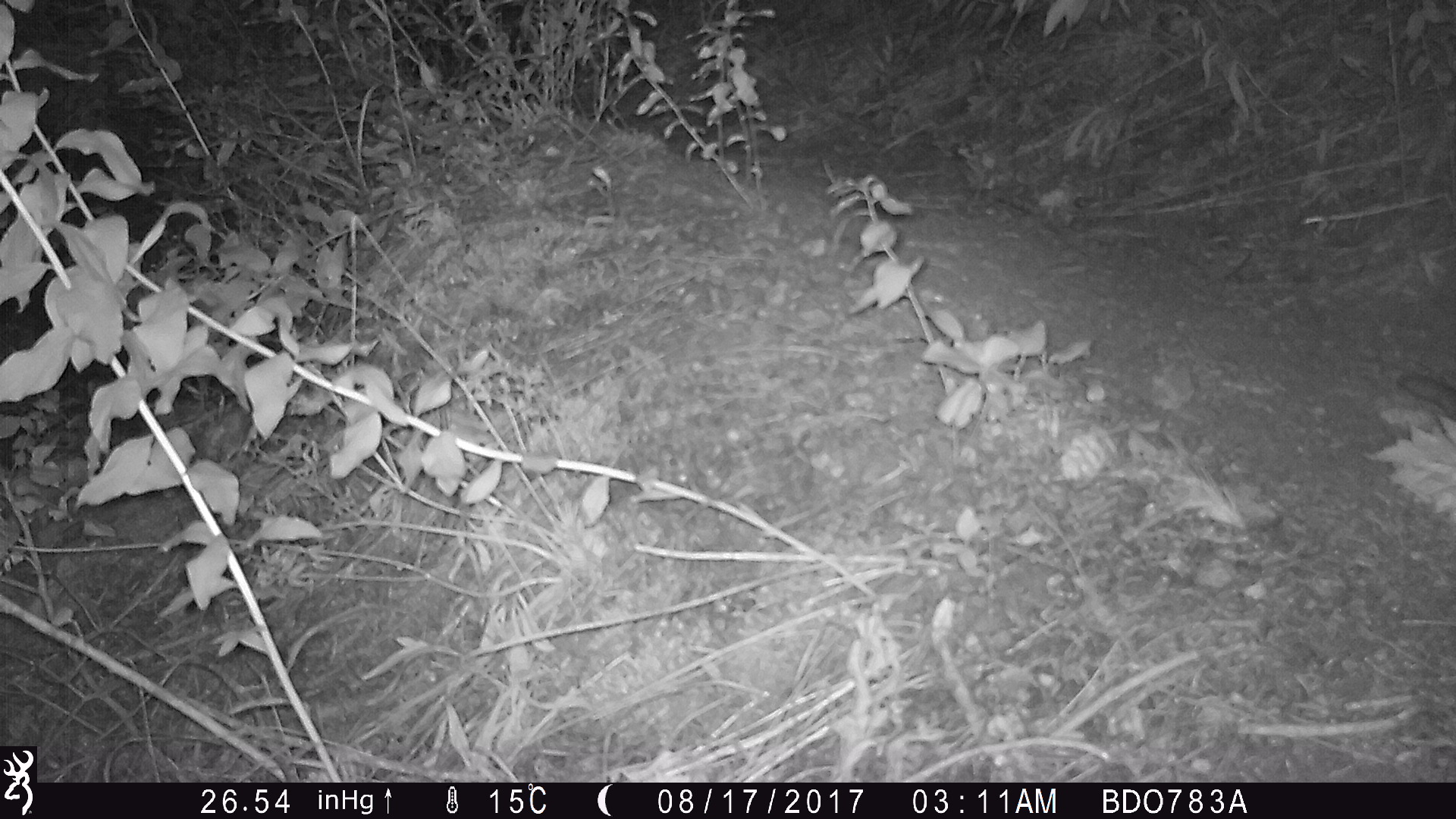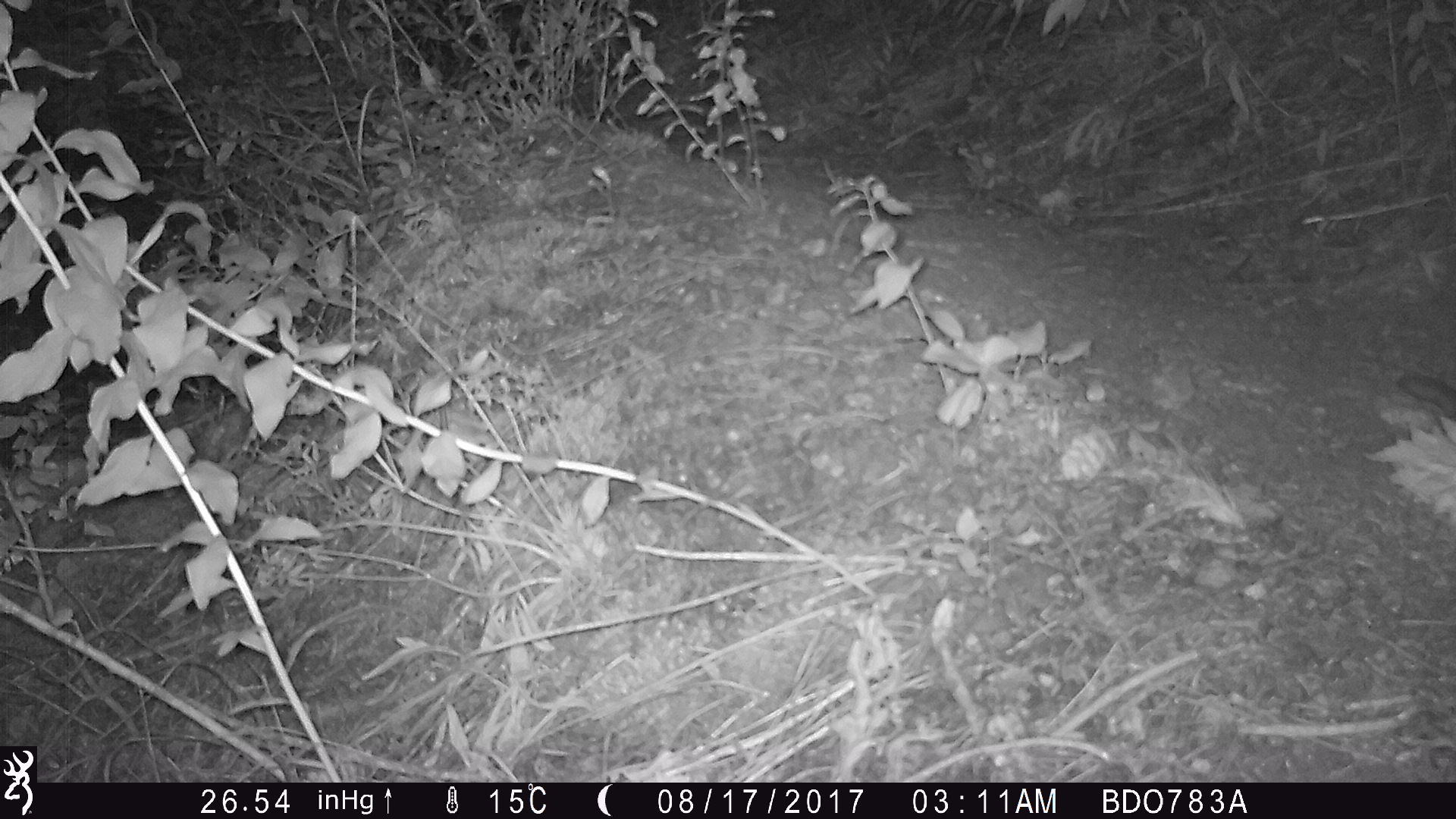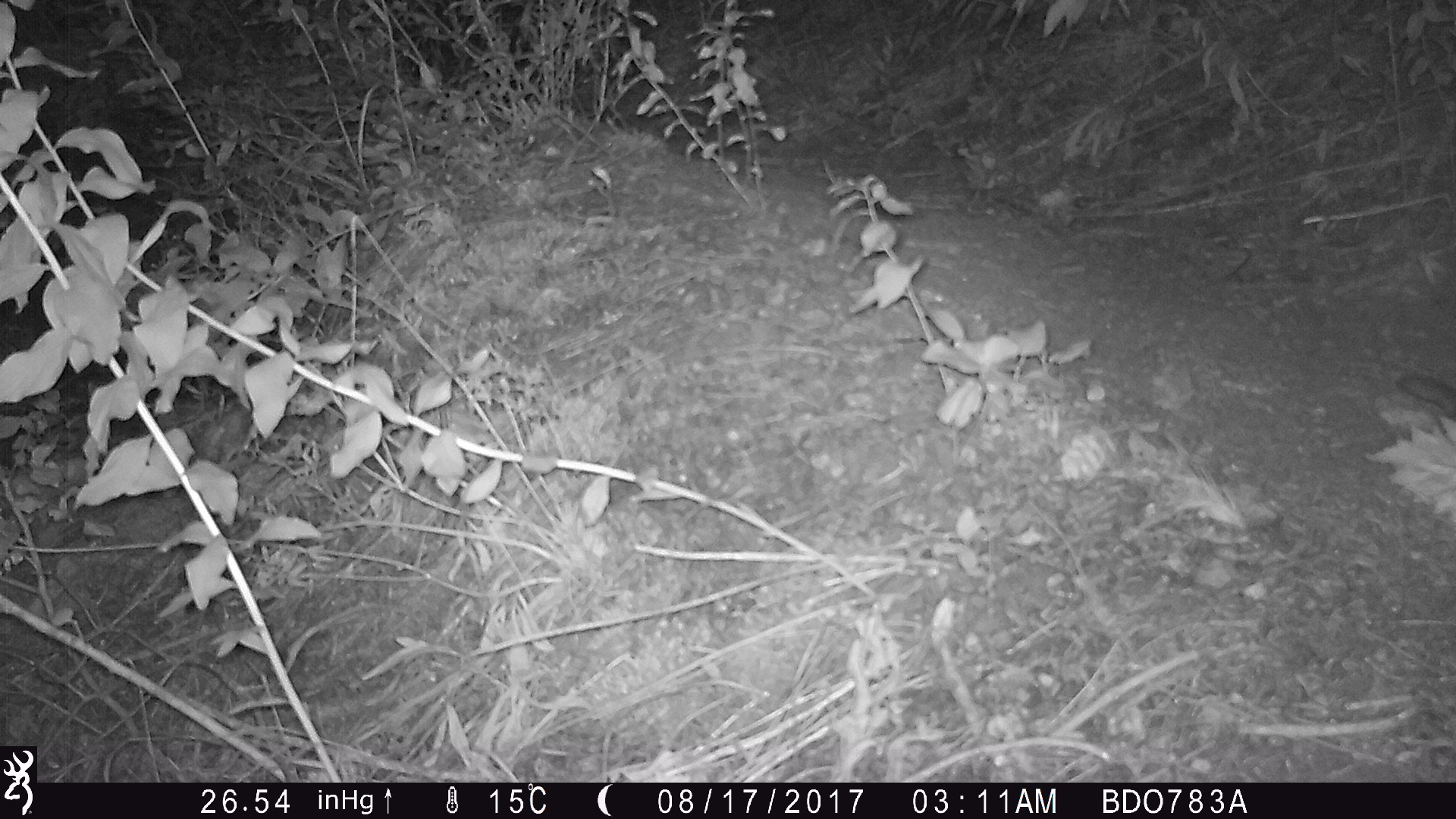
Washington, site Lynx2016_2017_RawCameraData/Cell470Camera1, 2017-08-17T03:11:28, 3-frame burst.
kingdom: Animalia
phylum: Chordata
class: Mammalia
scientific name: Mammalia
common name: small mammal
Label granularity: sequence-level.